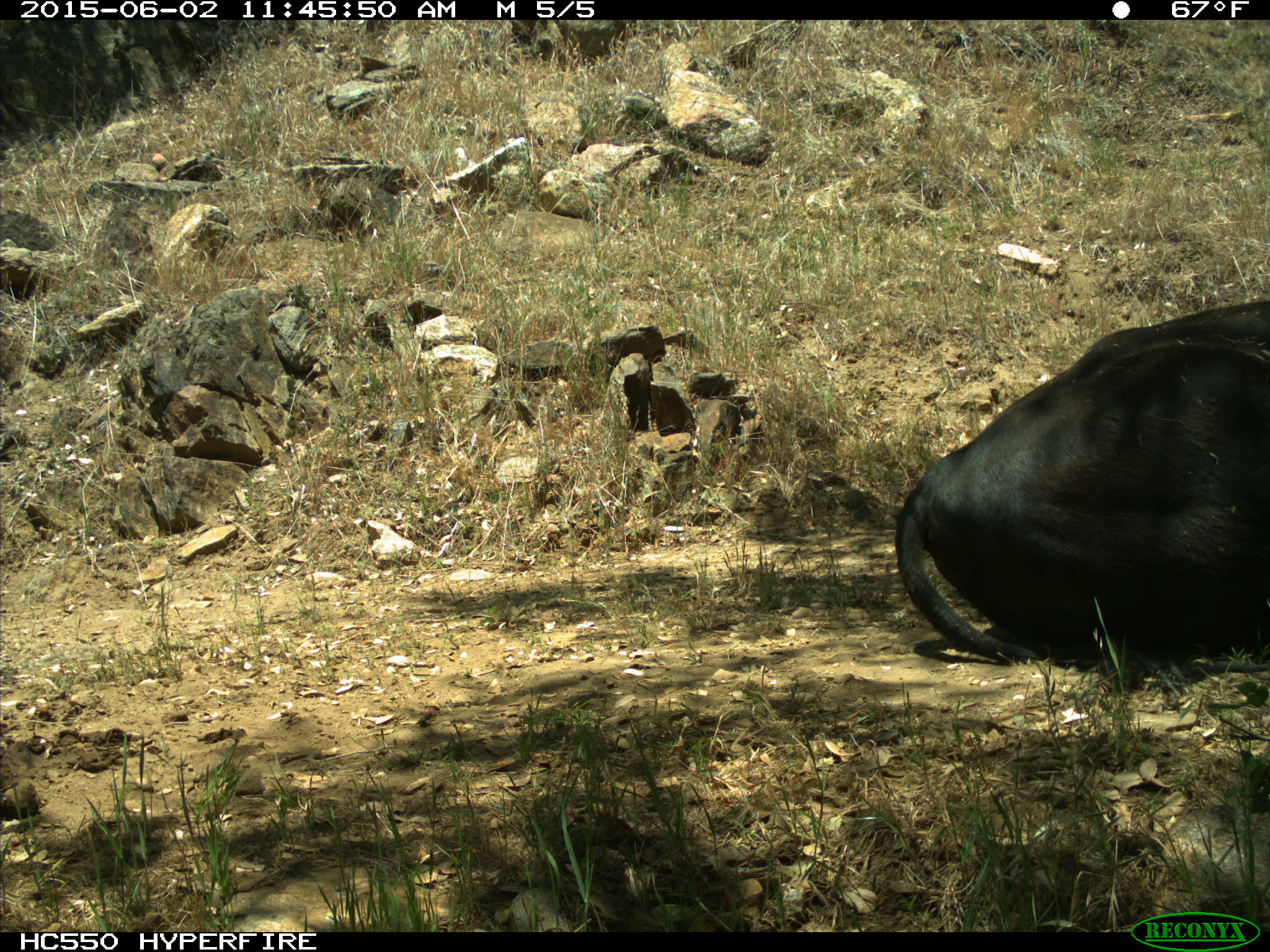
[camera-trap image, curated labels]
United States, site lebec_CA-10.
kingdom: Animalia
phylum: Chordata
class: Mammalia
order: Artiodactyla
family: Bovidae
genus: Bos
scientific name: Bos taurus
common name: domestic cow